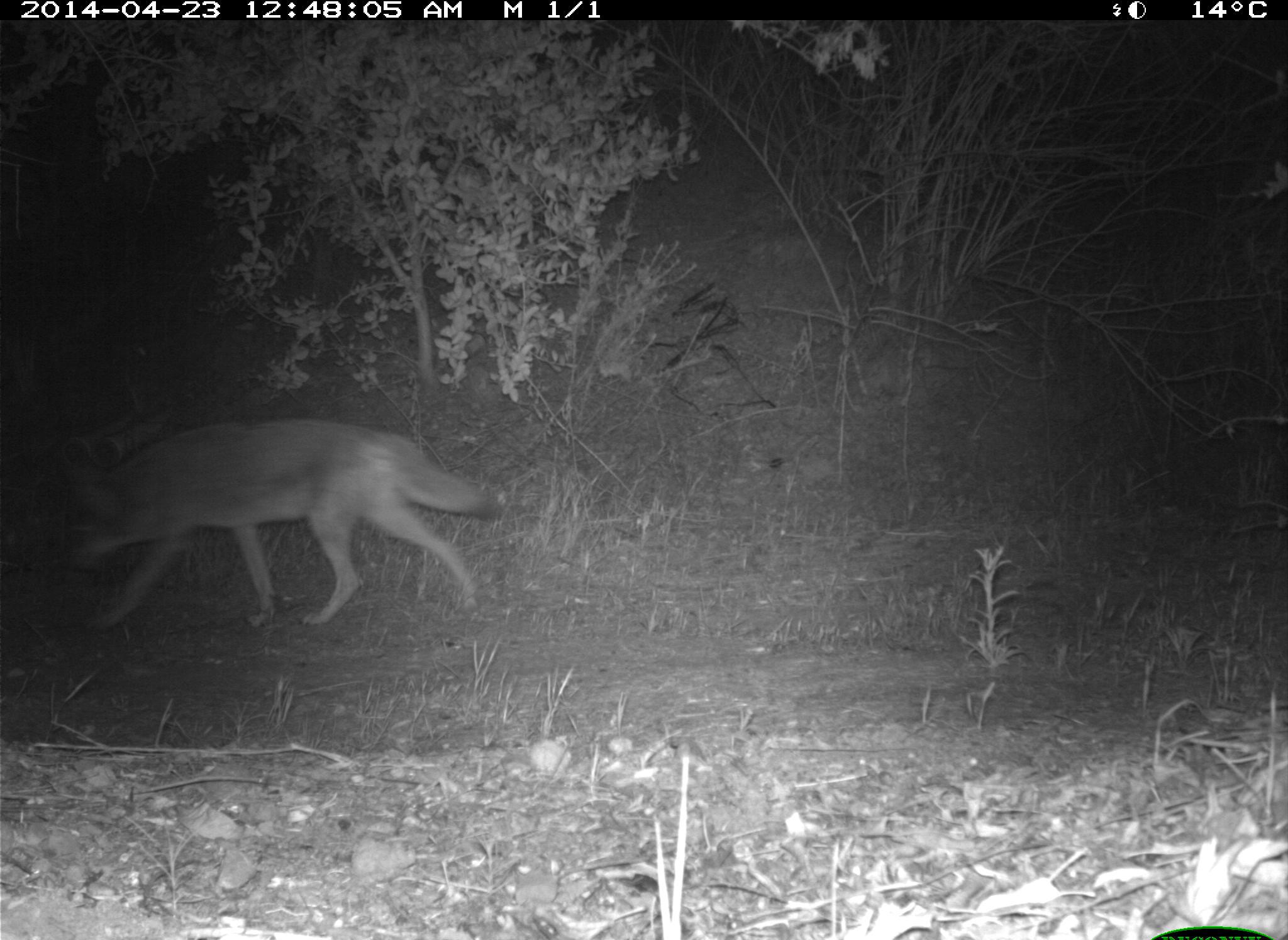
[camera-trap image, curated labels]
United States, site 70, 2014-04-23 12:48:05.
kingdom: Animalia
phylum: Chordata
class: Mammalia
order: Carnivora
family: Canidae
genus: Canis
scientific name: Canis latrans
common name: coyote